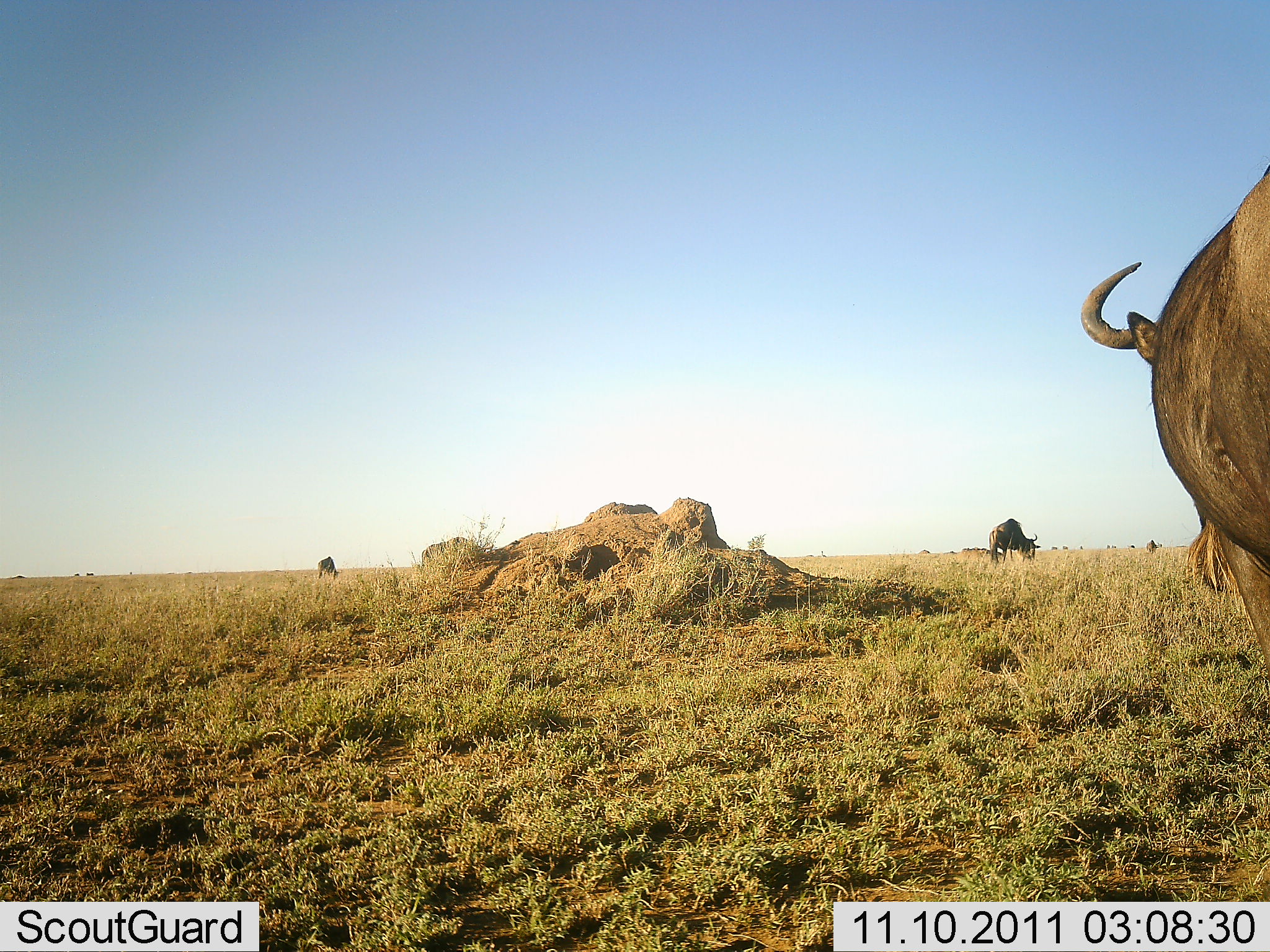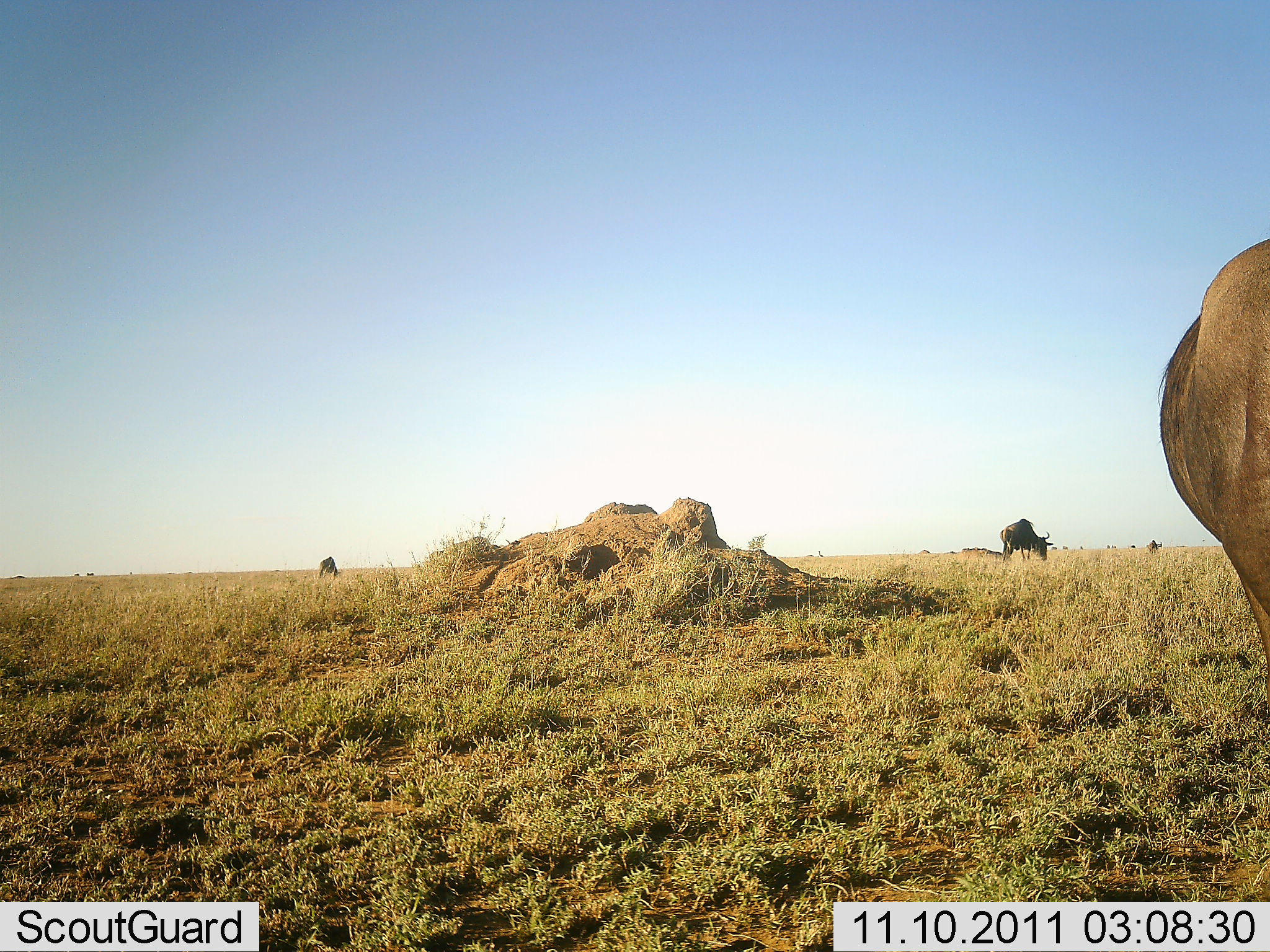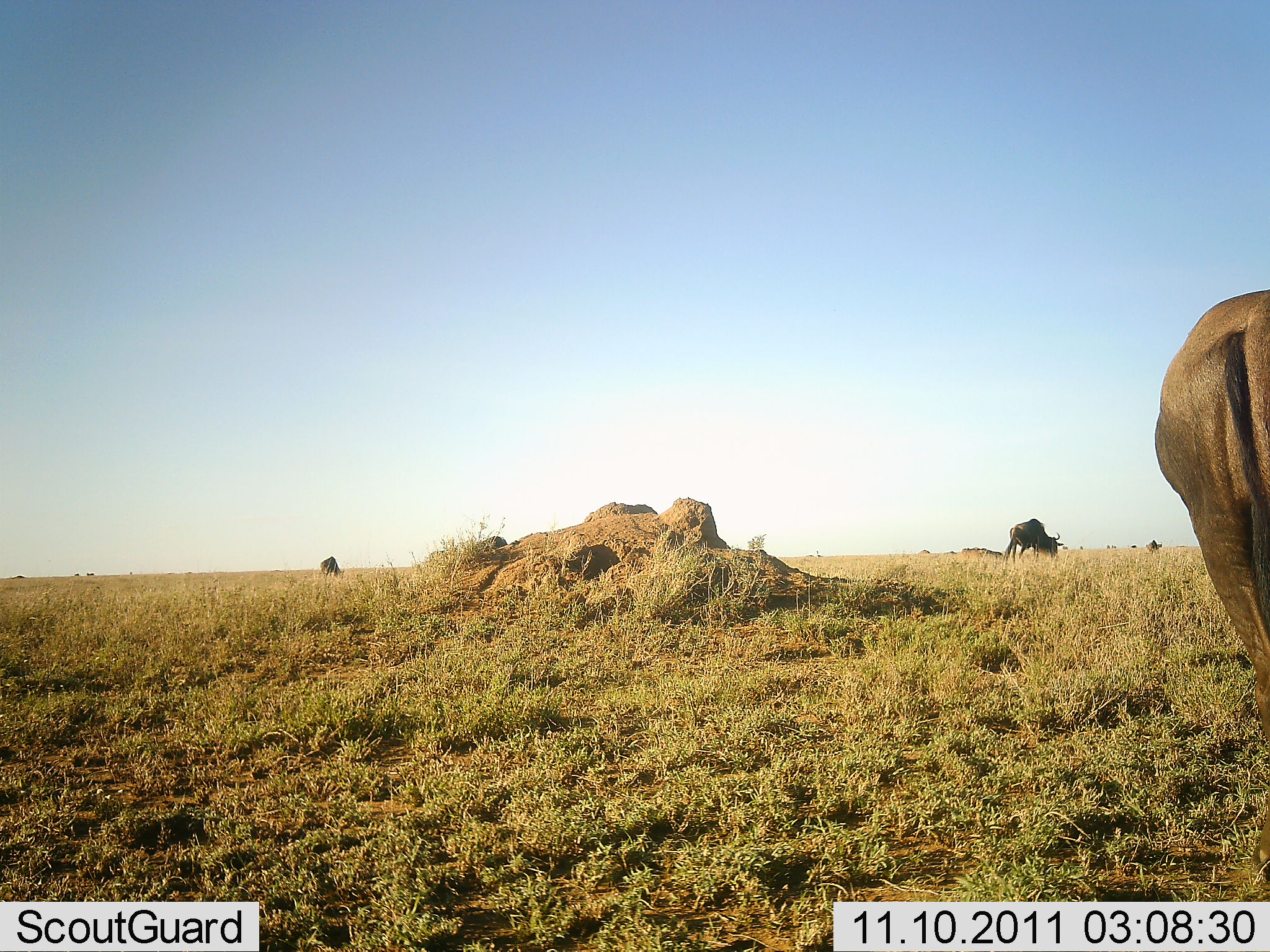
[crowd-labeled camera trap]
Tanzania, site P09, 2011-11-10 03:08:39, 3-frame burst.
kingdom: Animalia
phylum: Chordata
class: Mammalia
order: Artiodactyla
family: Bovidae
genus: Connochaetes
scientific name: Connochaetes taurinus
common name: blue wildebeest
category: wildebeest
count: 3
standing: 50%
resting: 0%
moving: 42%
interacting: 0%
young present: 0%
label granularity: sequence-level